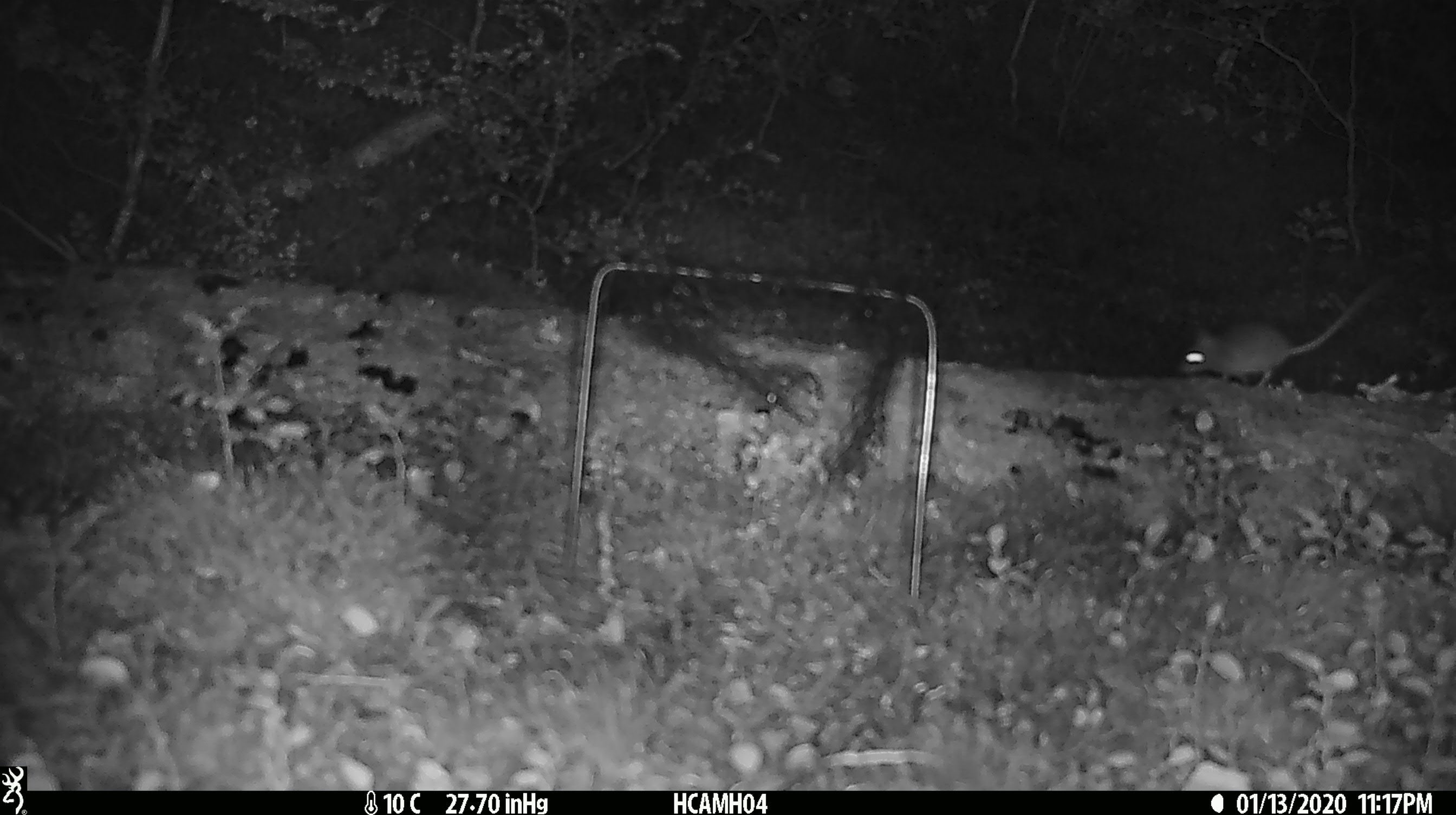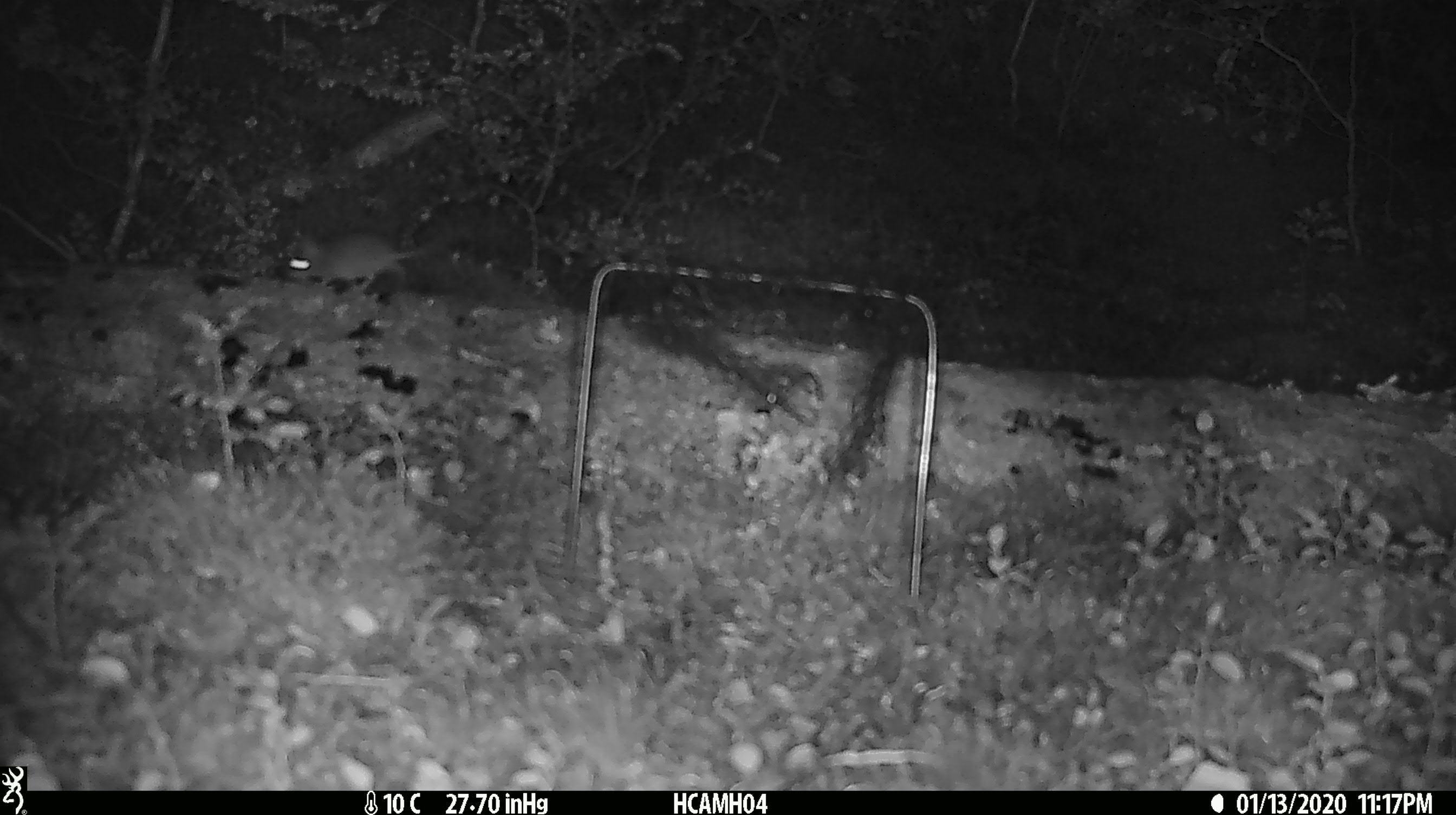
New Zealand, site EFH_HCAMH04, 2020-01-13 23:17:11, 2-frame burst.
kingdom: Animalia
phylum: Chordata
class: Mammalia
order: Rodentia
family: Muridae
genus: Mus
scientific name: Mus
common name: mouse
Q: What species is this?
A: Mouse (Mus).